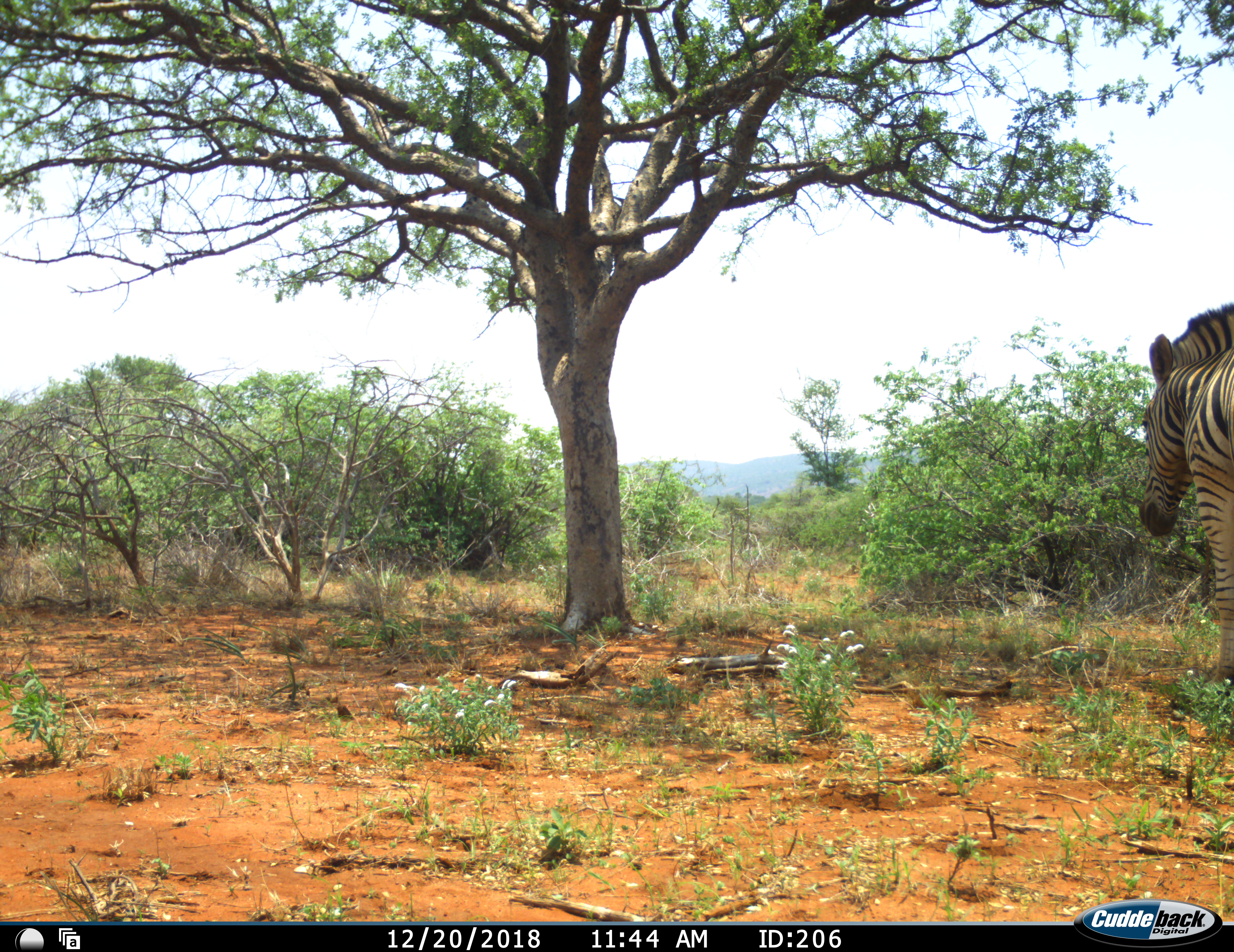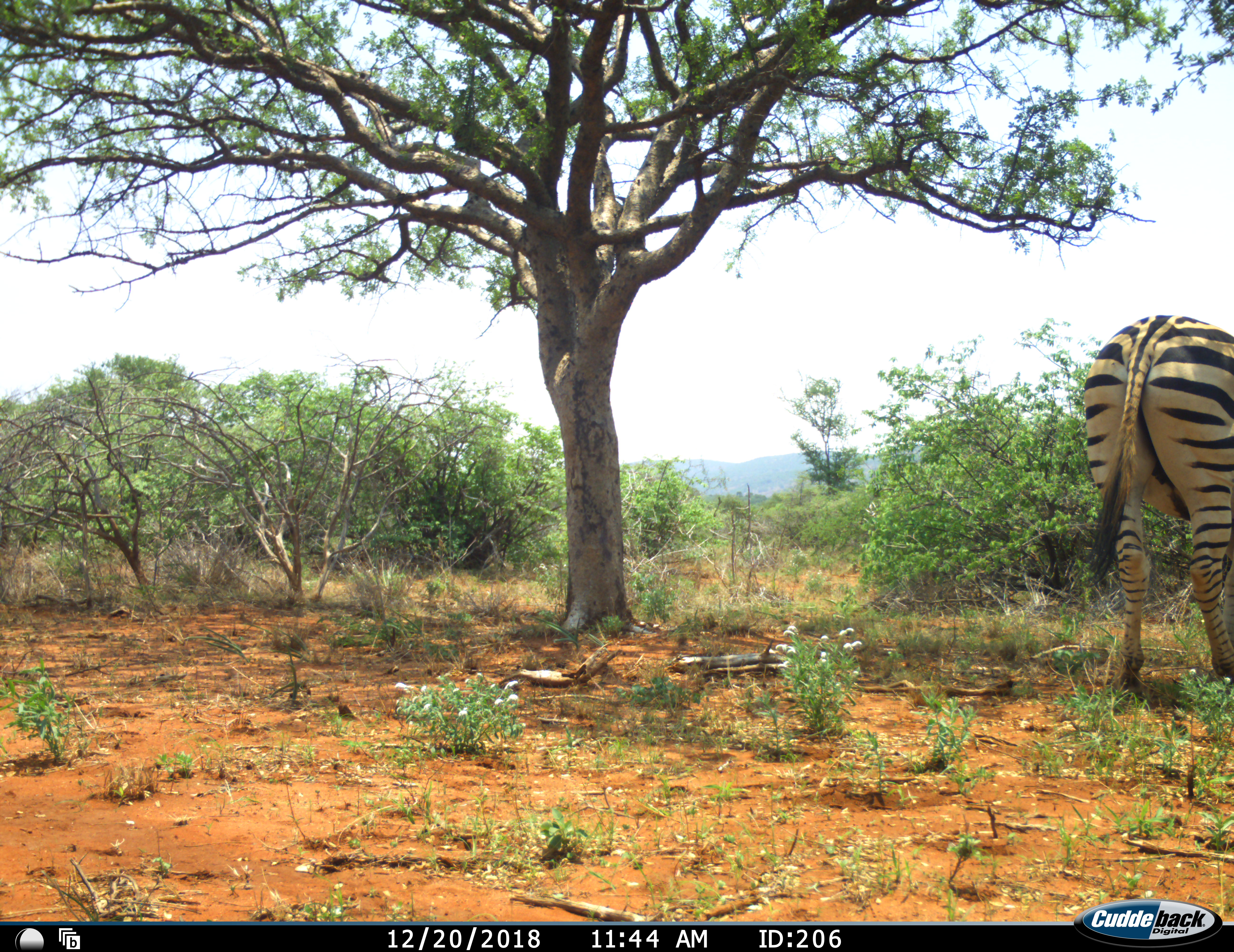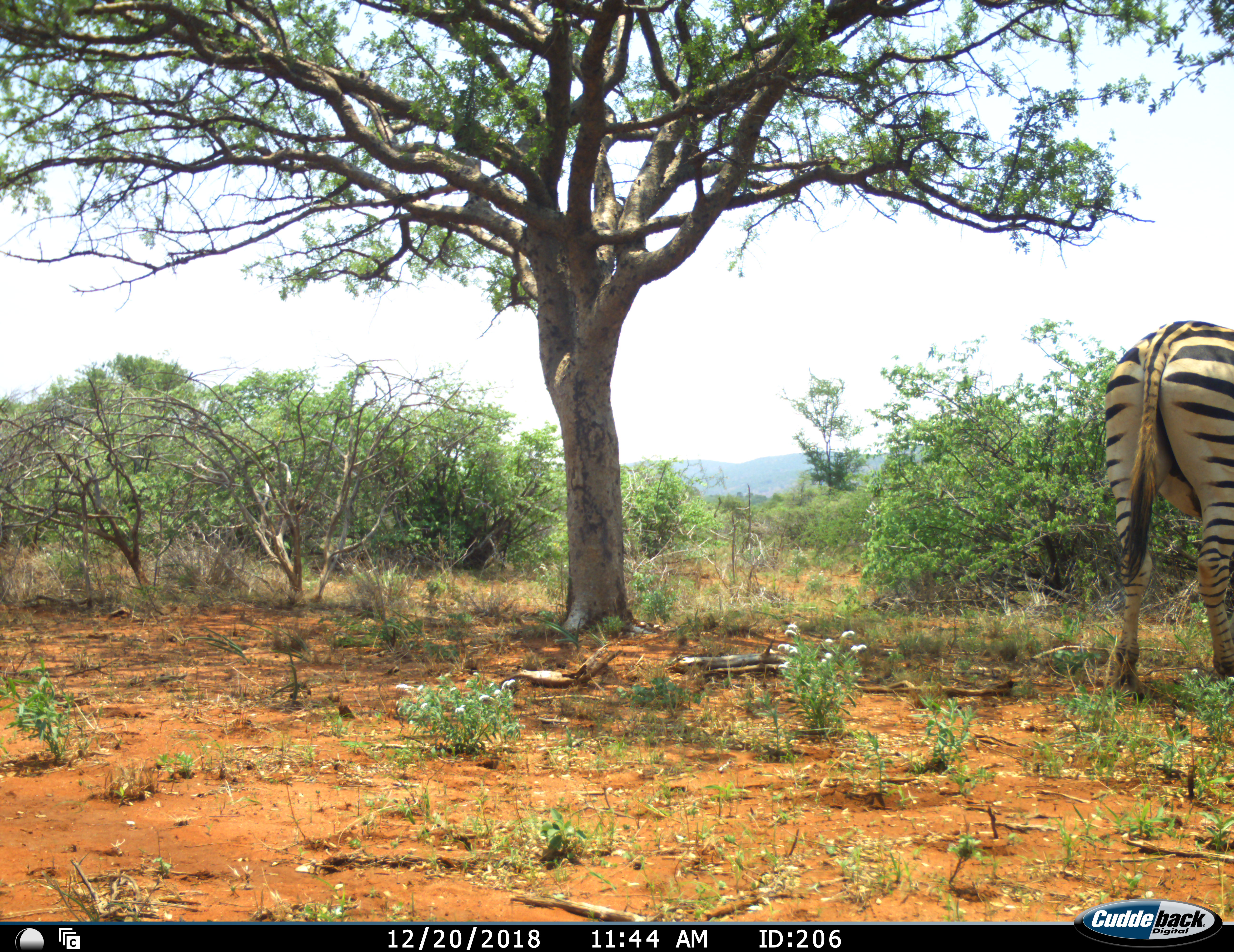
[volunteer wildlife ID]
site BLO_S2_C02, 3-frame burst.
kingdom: Animalia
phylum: Chordata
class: Mammalia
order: Perissodactyla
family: Equidae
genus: Equus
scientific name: Equus quagga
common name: plains zebra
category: zebraplains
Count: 1.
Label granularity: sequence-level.